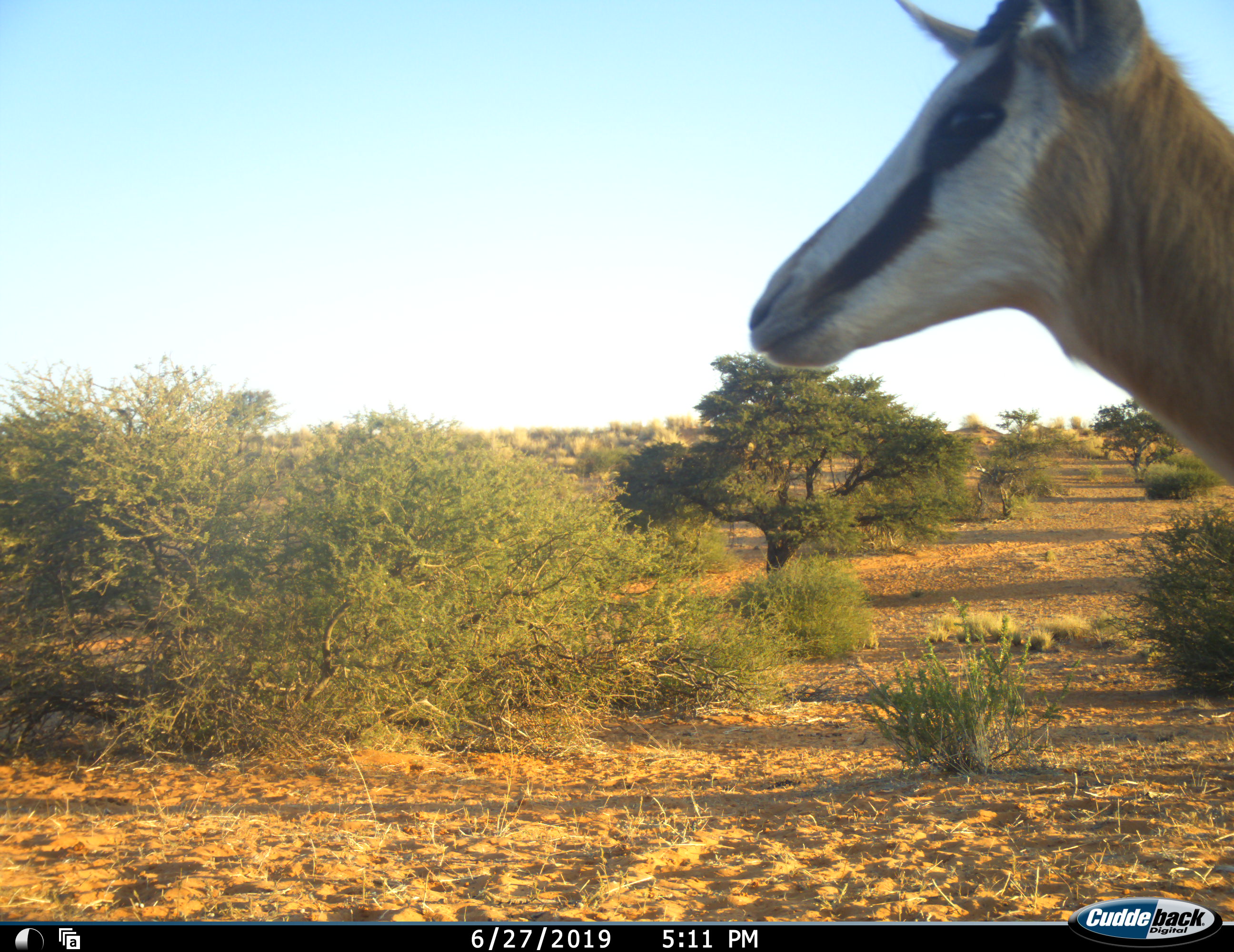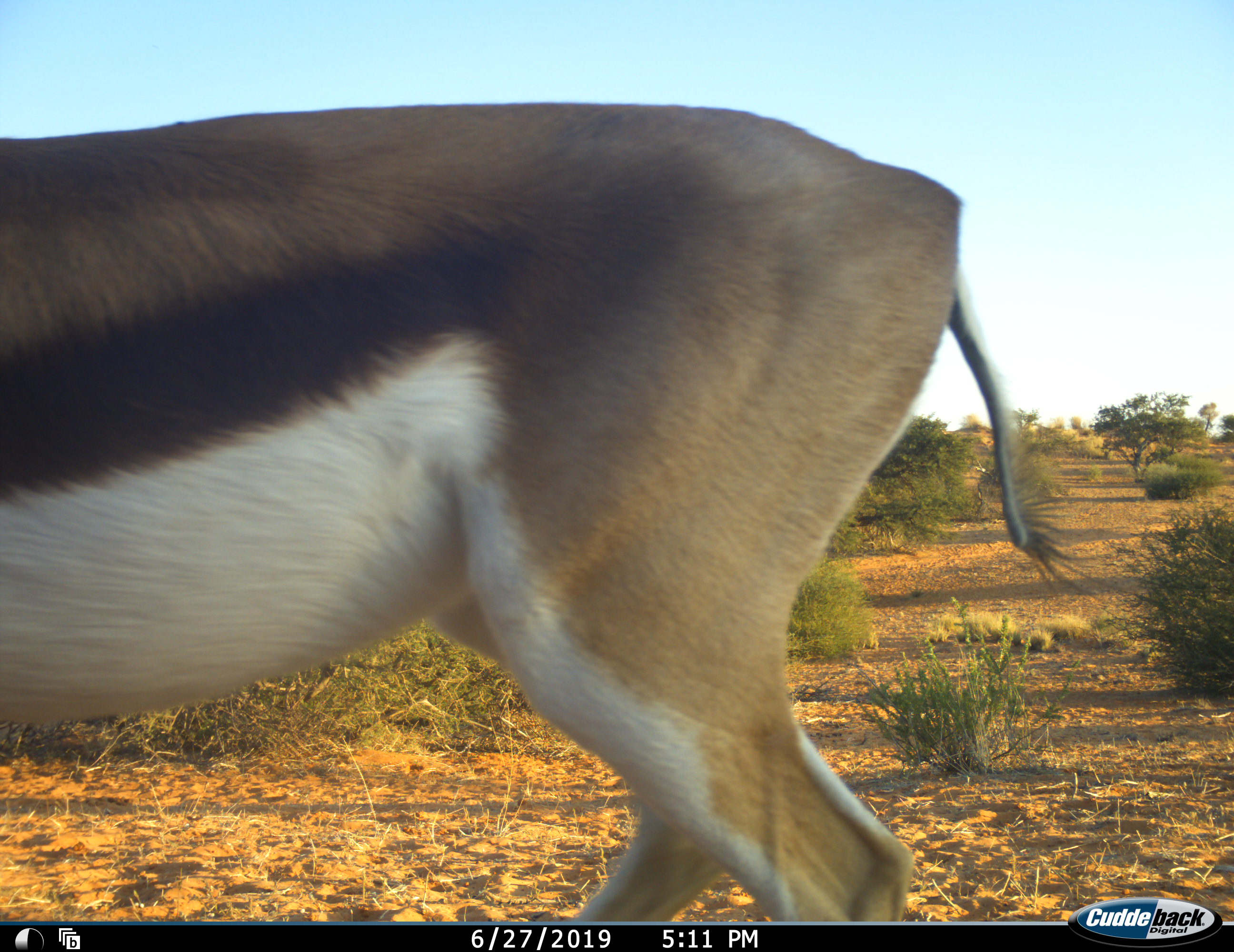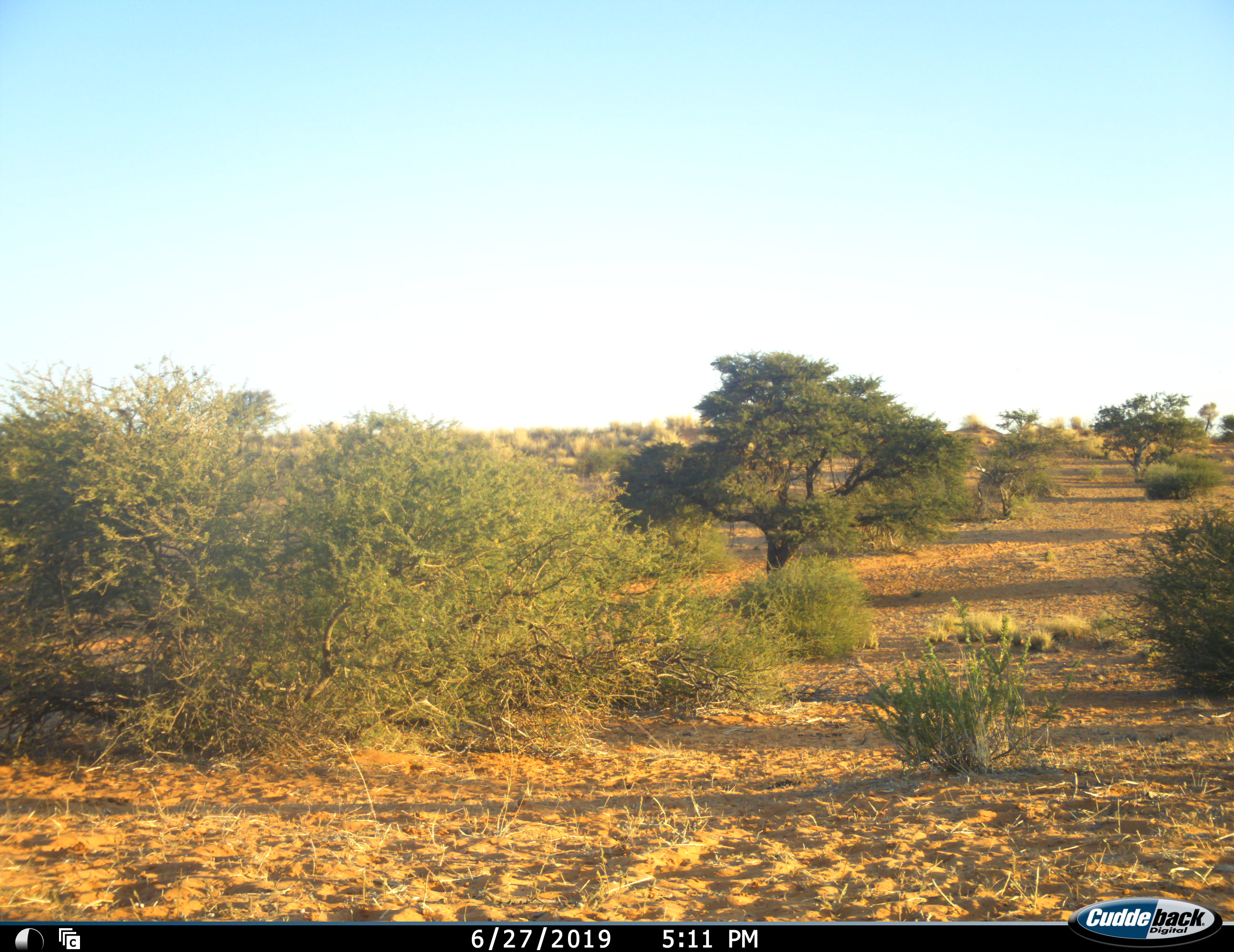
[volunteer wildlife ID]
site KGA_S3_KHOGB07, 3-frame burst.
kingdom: Animalia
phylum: Chordata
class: Mammalia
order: Artiodactyla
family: Bovidae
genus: Antidorcas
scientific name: Antidorcas marsupialis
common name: springbok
Springbok (Antidorcas marsupialis), count 1. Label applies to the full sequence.